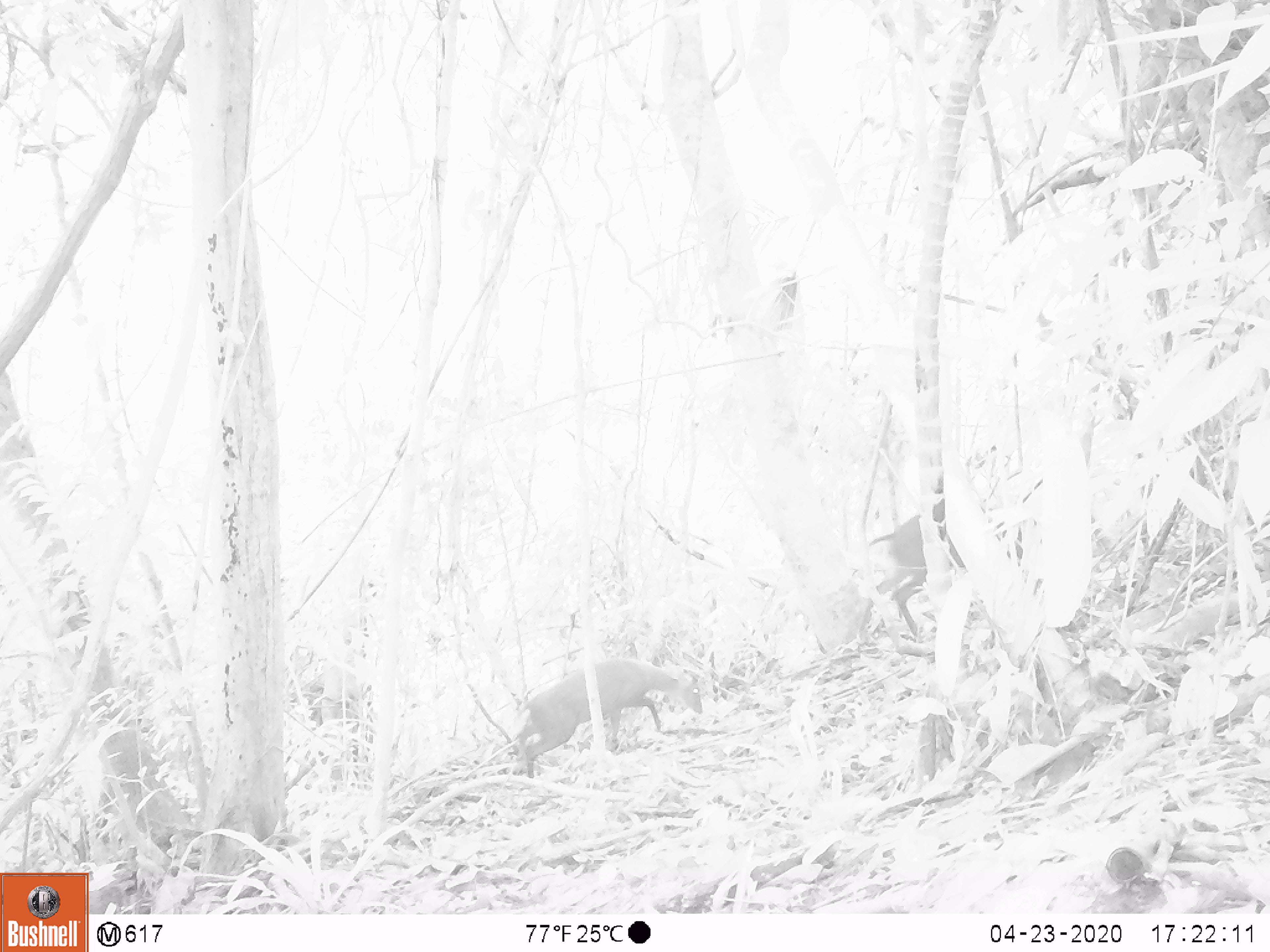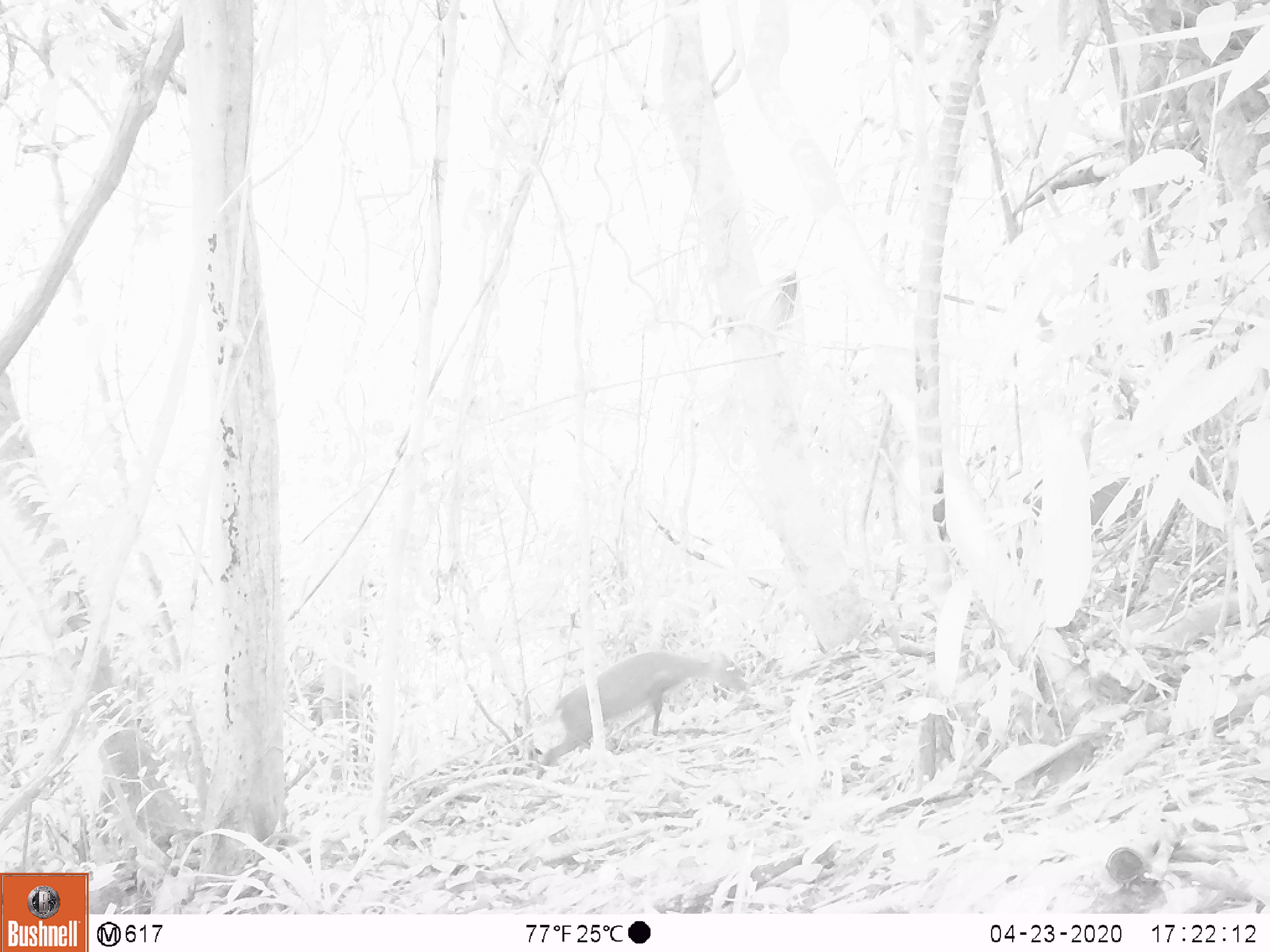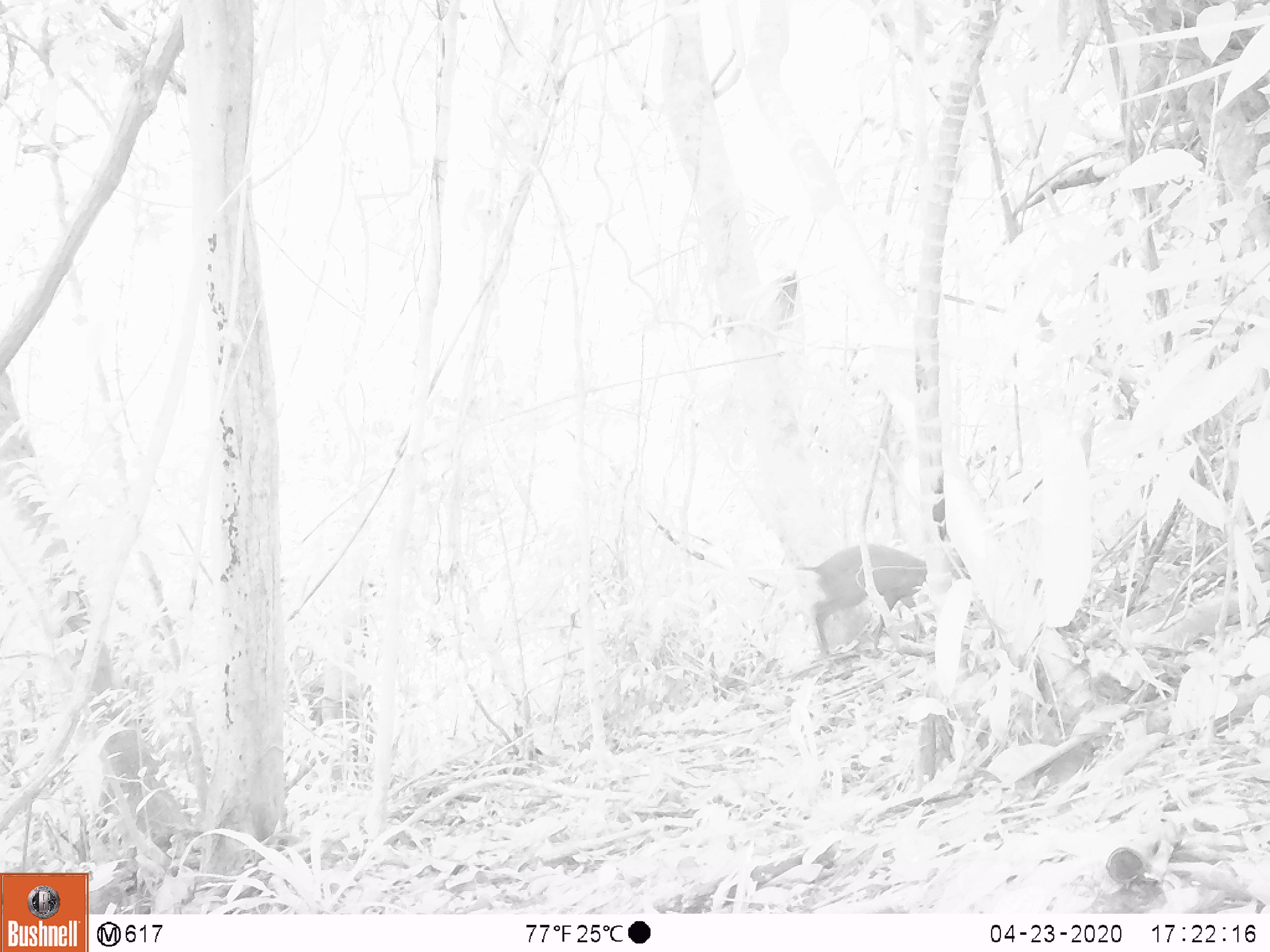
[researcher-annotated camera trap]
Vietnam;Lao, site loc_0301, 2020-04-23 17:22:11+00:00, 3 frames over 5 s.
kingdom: Animalia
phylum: Chordata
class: Mammalia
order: Artiodactyla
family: Cervidae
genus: Muntiacus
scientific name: Muntiacus rooseveltorum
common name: roosevelt's muntjac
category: roosevelts muntjac group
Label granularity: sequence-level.